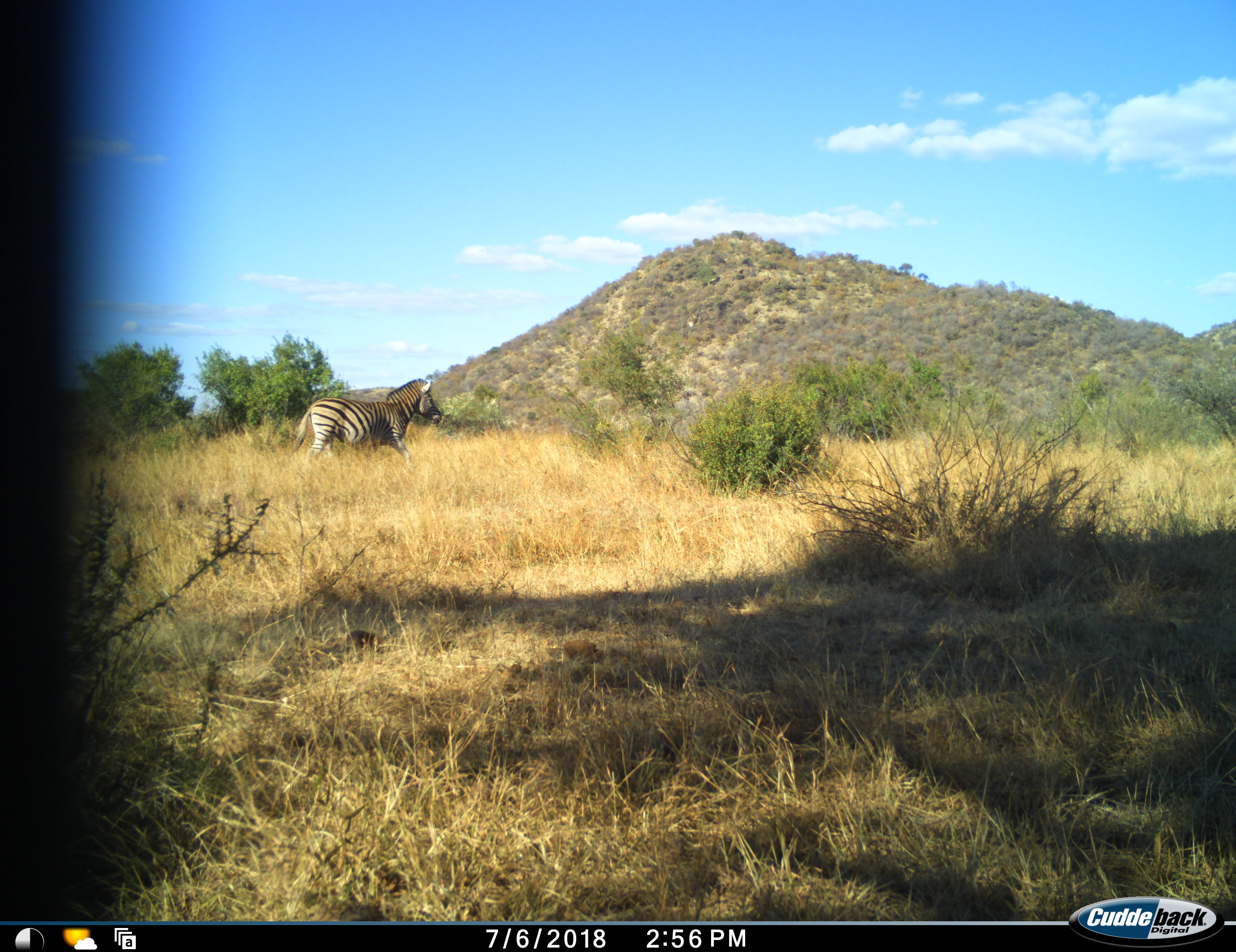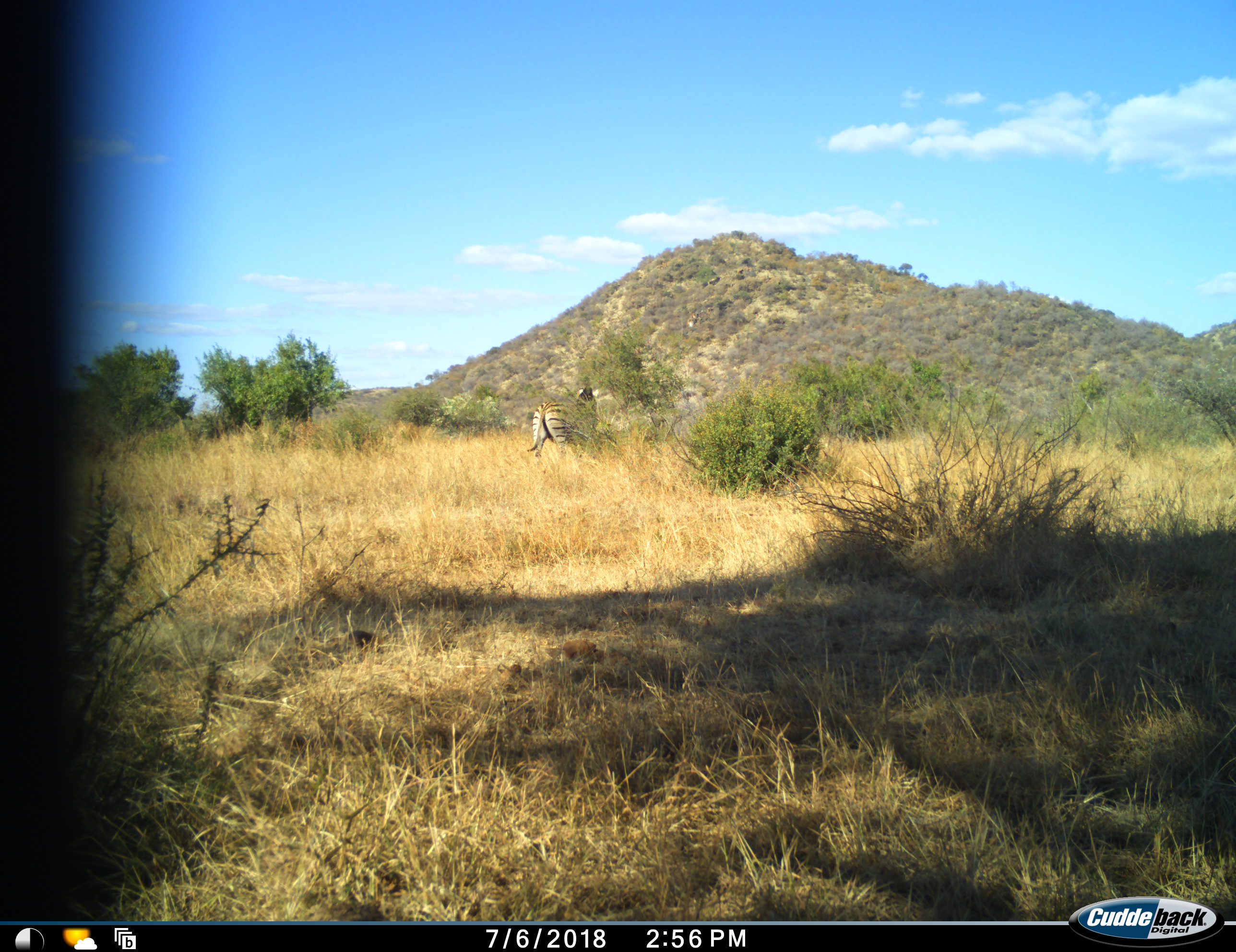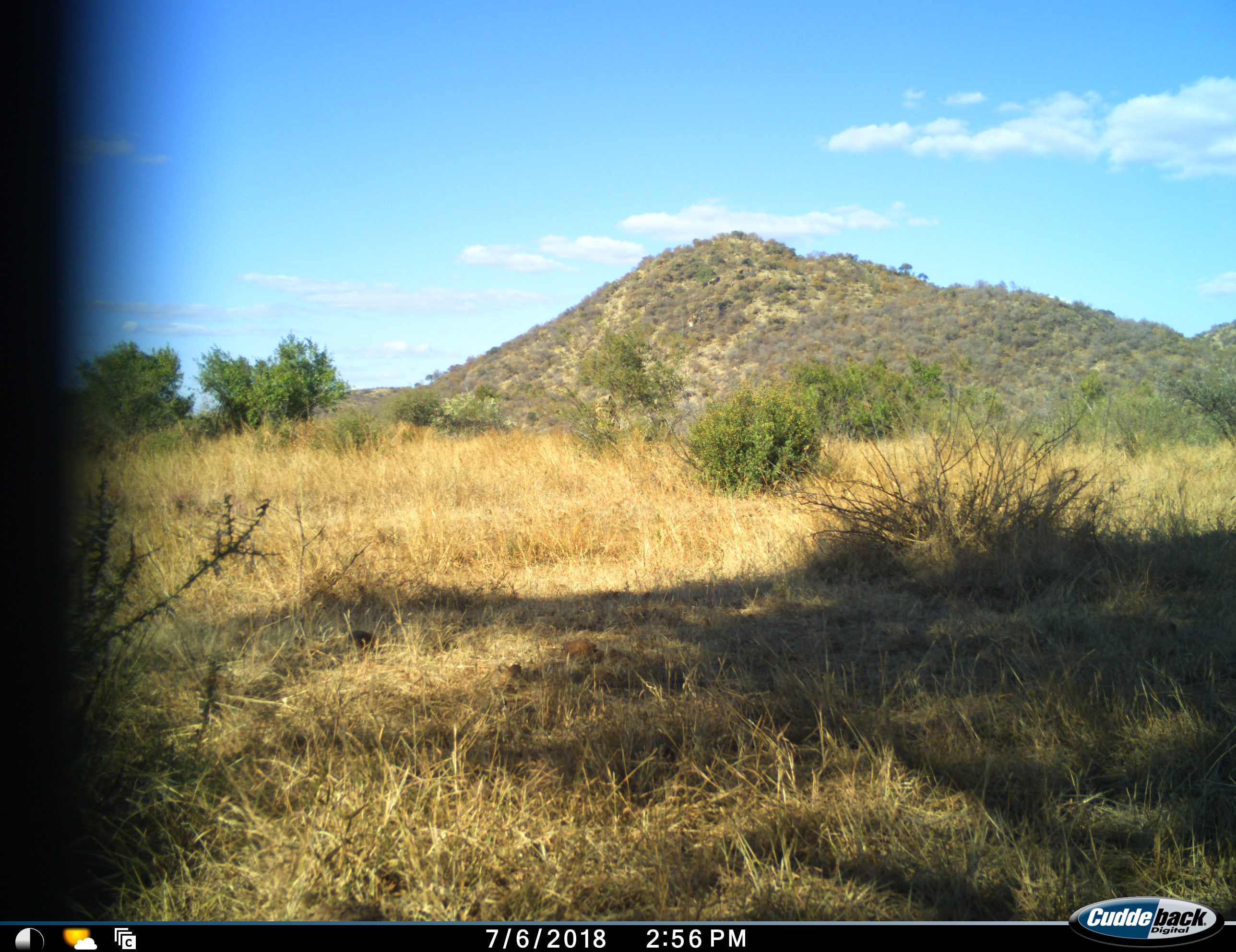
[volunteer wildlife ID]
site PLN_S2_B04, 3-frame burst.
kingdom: Animalia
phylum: Chordata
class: Mammalia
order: Perissodactyla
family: Equidae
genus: Equus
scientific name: Equus quagga burchellii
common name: burchell's zebra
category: zebraburchells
Zebraburchells (burchell's zebra) (Equus quagga burchellii), count 1. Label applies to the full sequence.